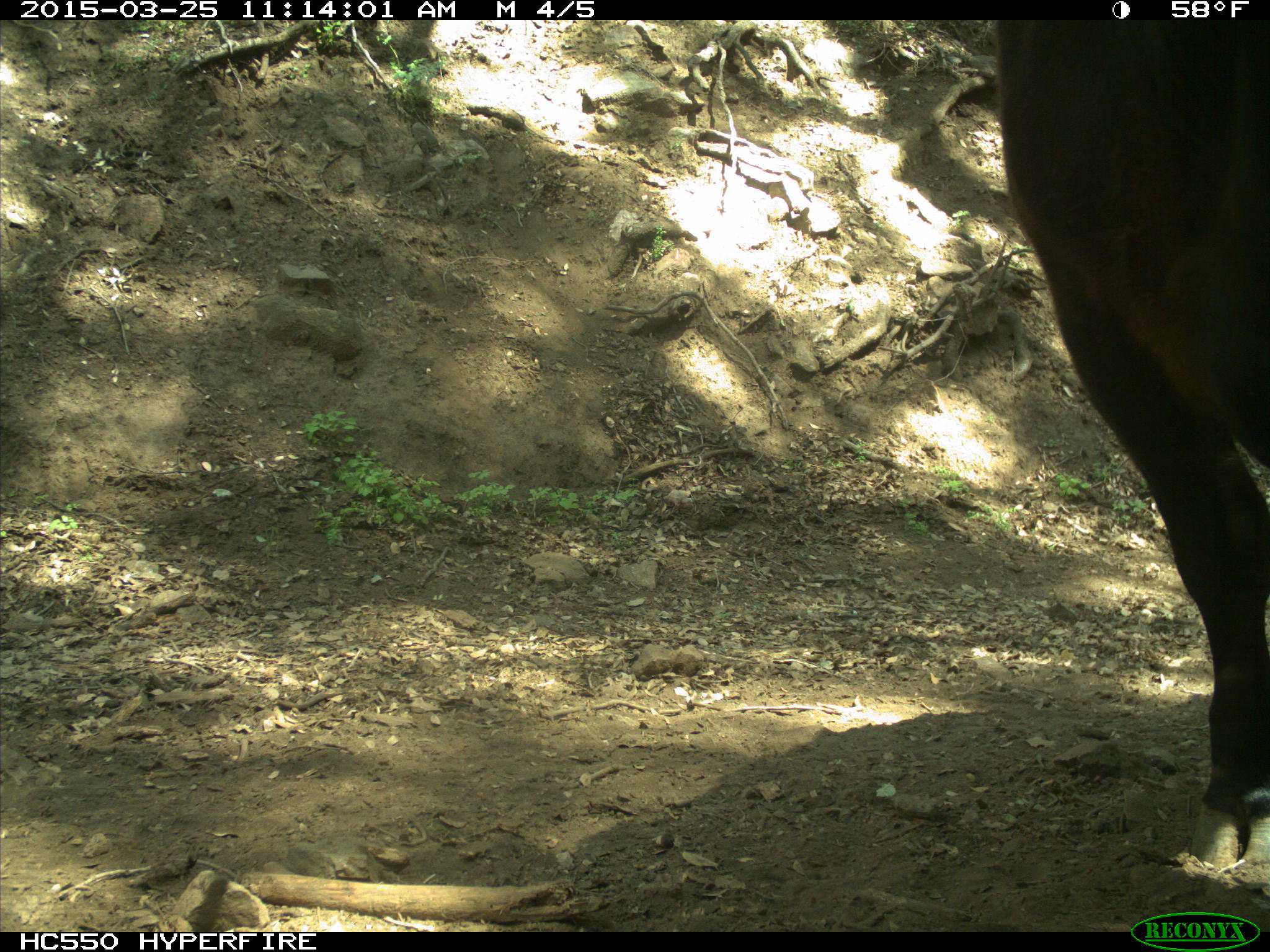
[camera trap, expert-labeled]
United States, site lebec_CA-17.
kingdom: Animalia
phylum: Chordata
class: Mammalia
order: Artiodactyla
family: Bovidae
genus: Bos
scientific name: Bos taurus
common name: domestic cow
Bos taurus (domestic cow).